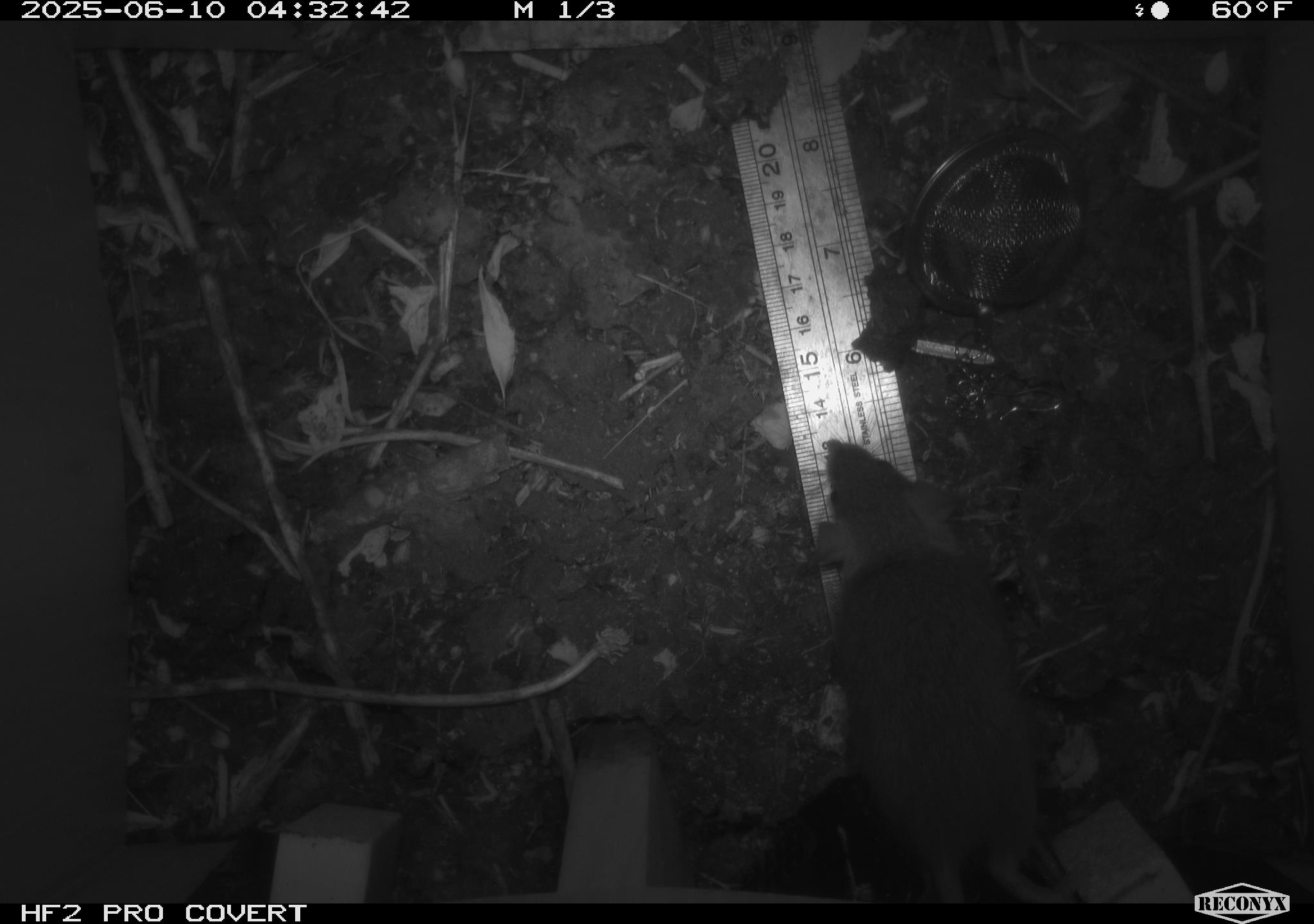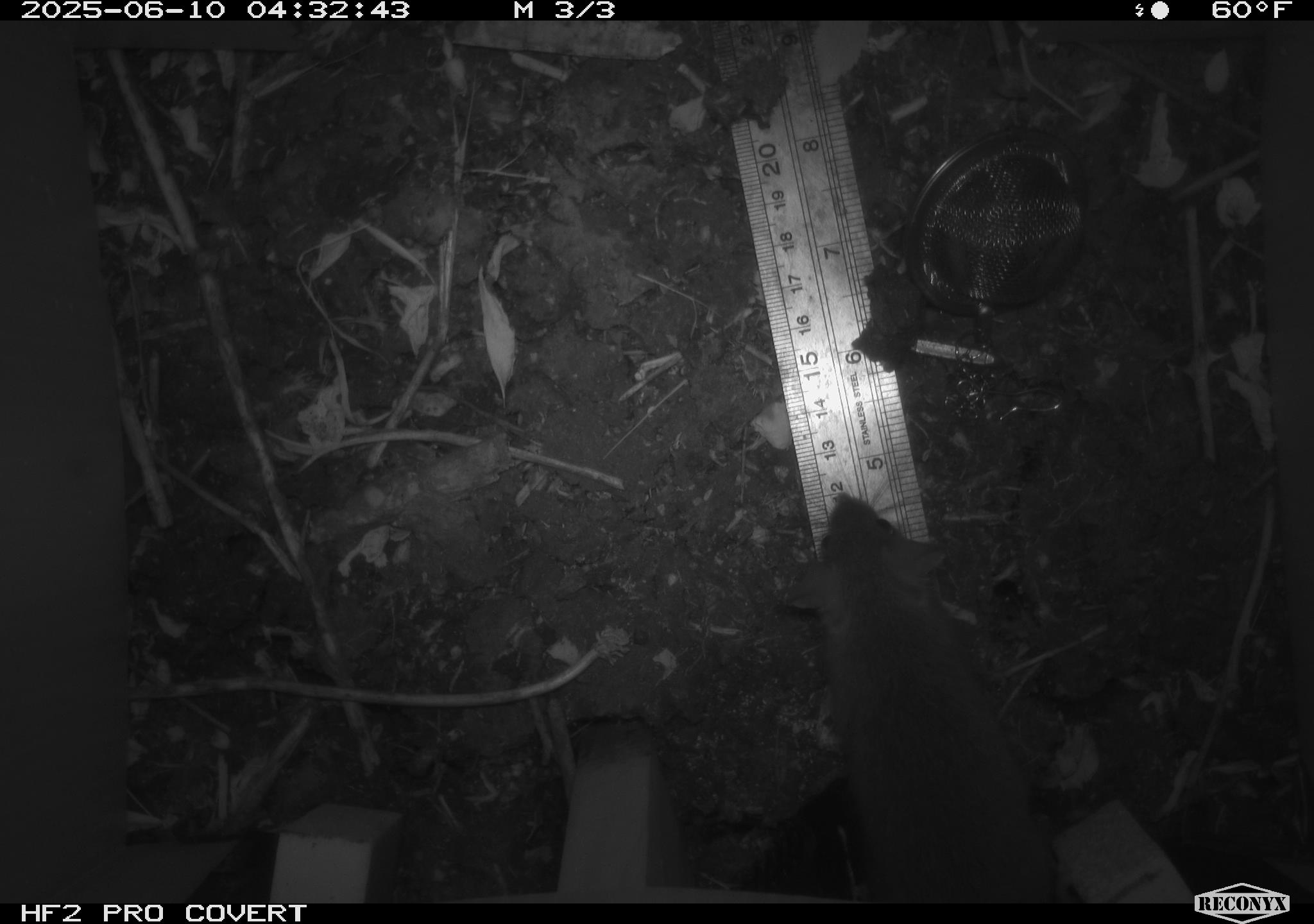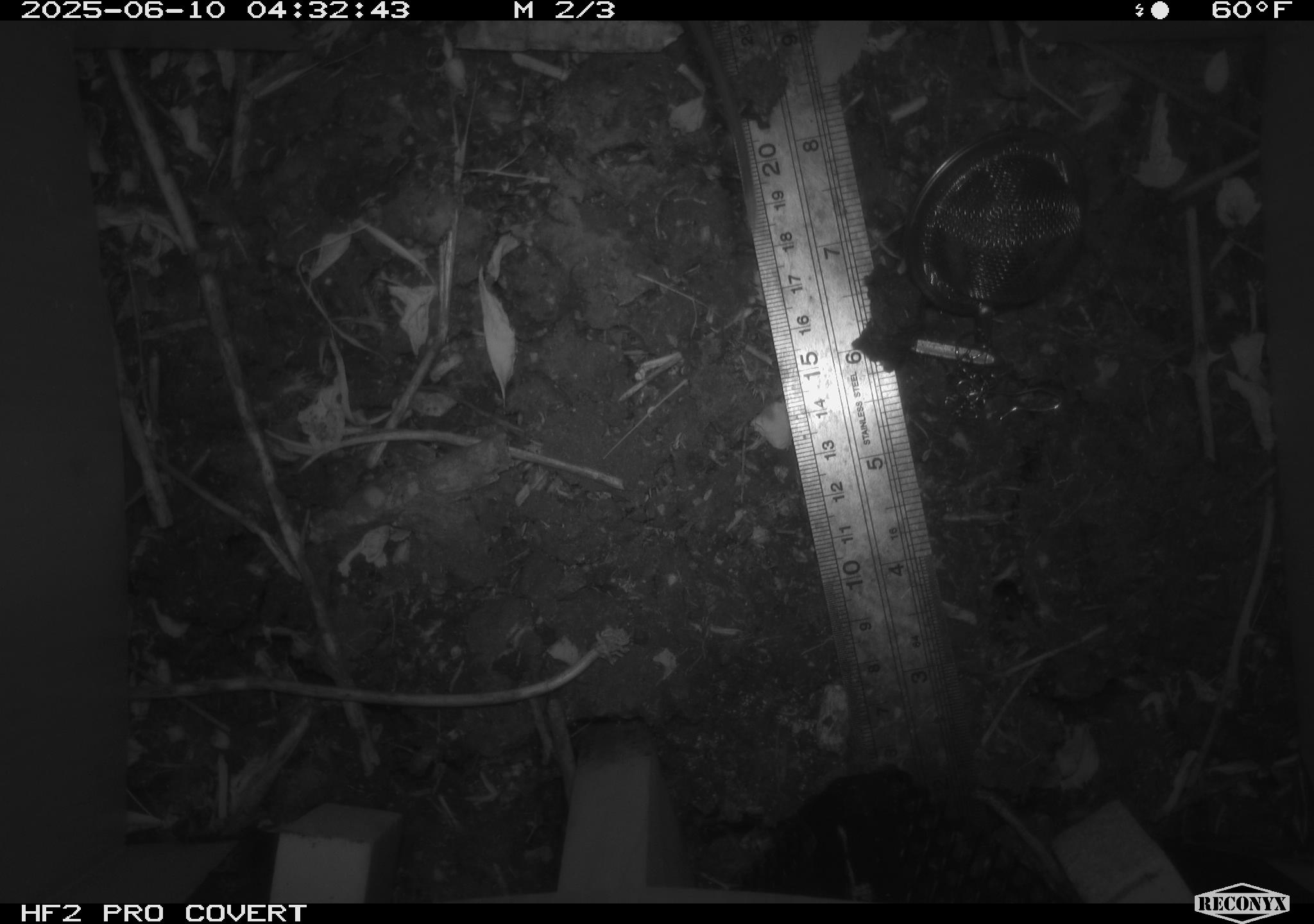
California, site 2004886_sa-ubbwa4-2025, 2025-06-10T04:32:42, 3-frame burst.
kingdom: Animalia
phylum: Chordata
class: Mammalia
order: Rodentia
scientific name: Rodentia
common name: rodent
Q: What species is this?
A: Rodent (Rodentia).